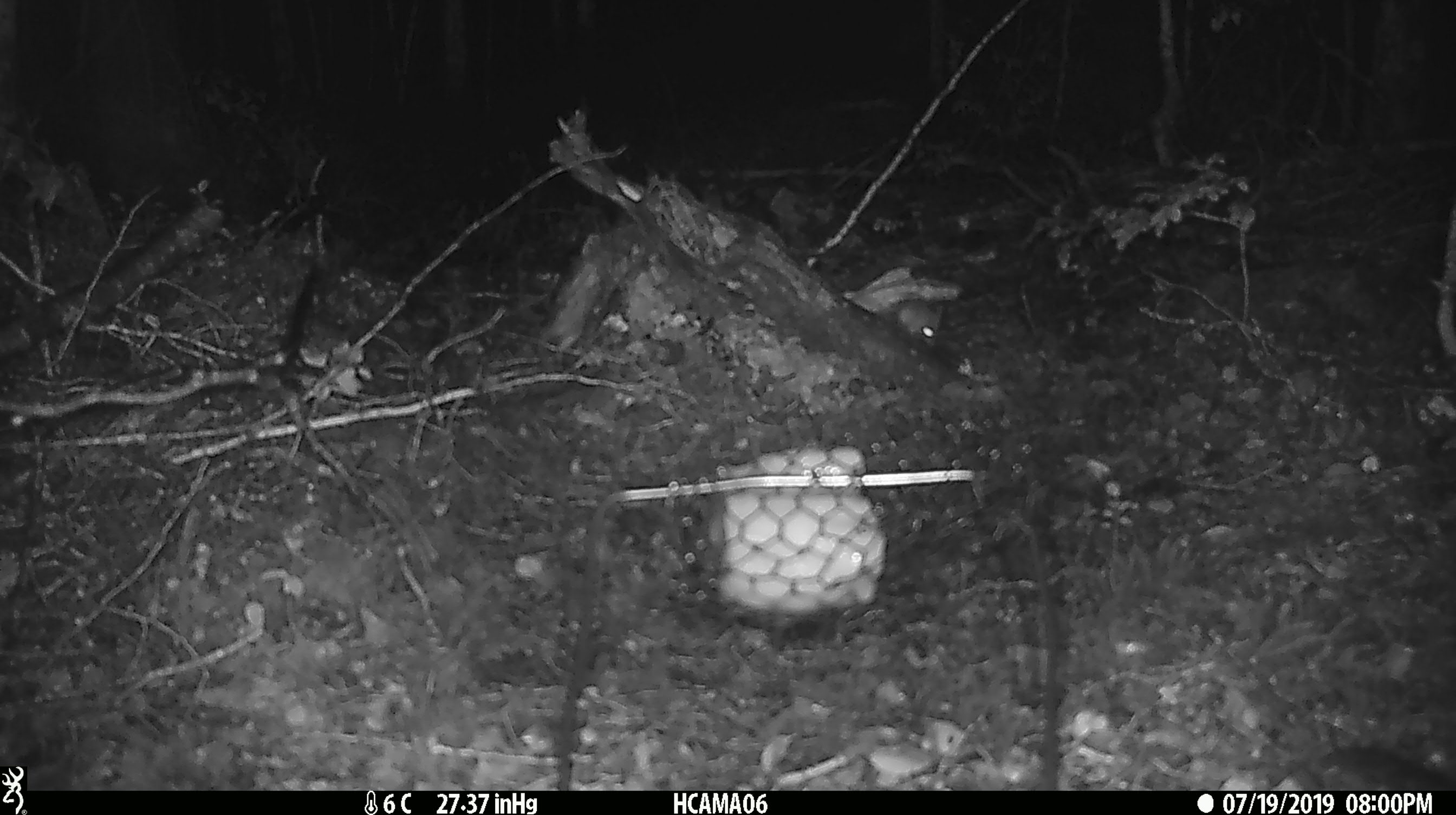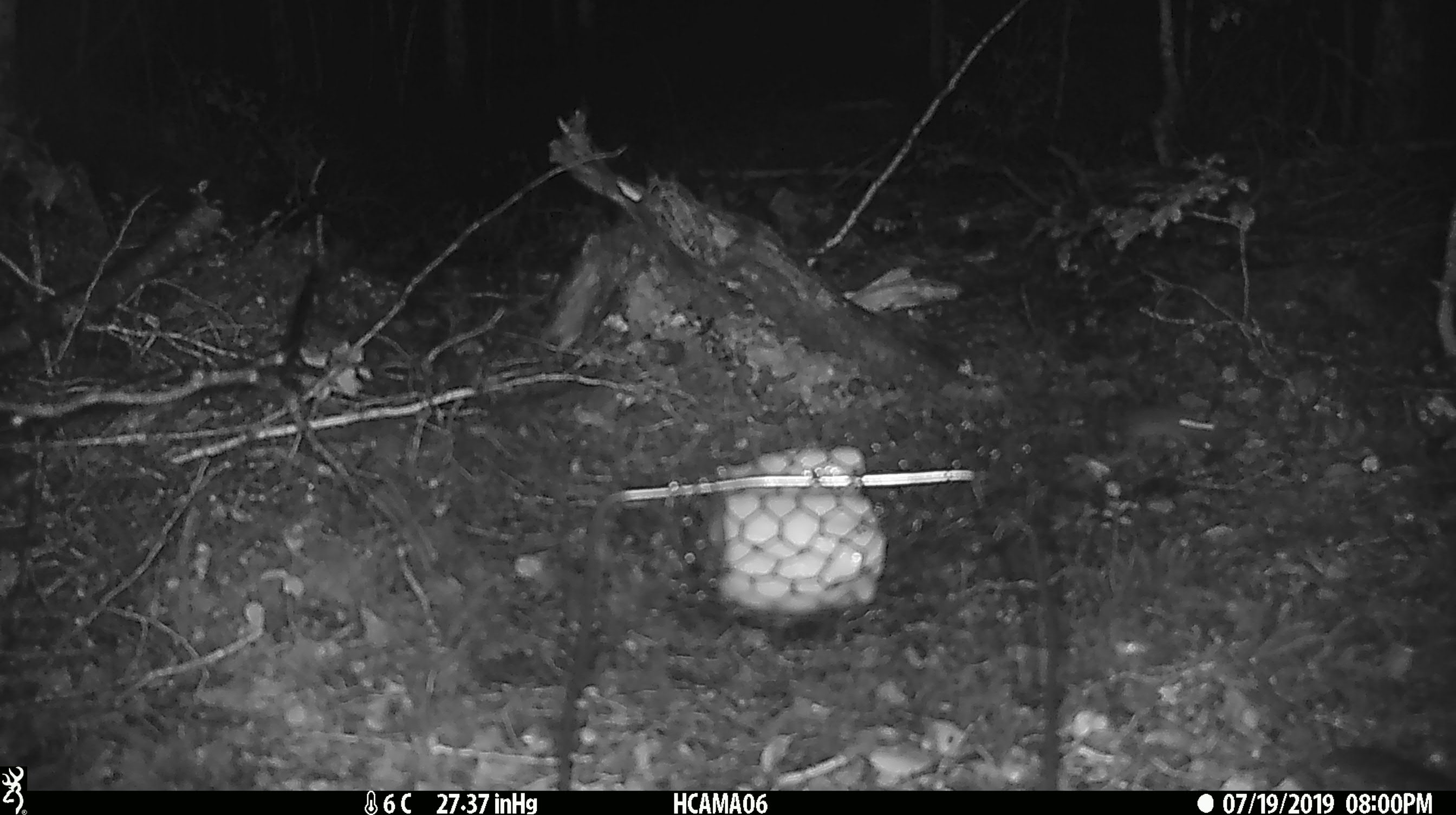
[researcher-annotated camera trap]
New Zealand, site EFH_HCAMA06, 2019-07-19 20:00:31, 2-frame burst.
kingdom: Animalia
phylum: Chordata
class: Mammalia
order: Rodentia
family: Muridae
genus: Mus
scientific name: Mus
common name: mouse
Mouse (Mus).